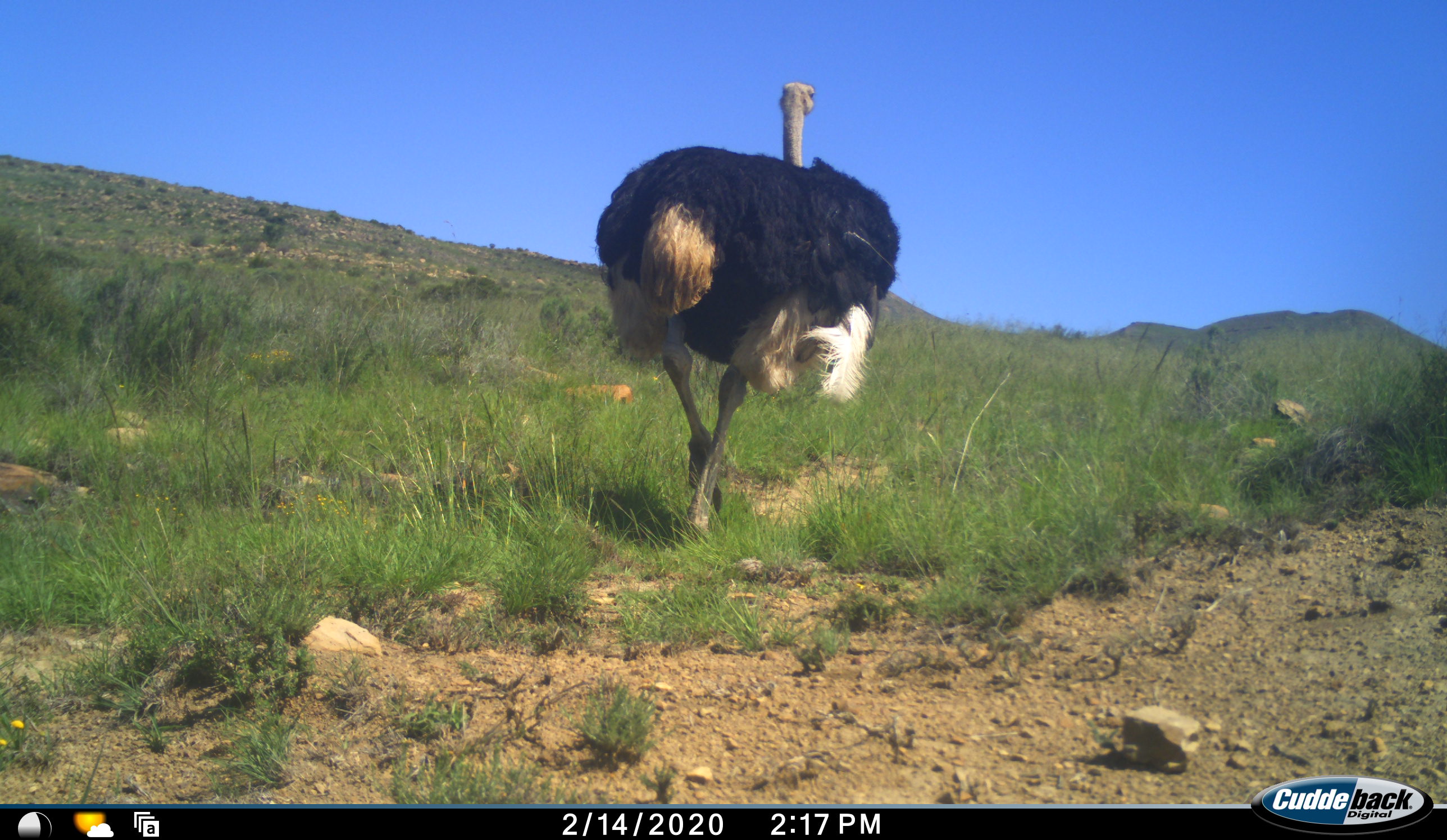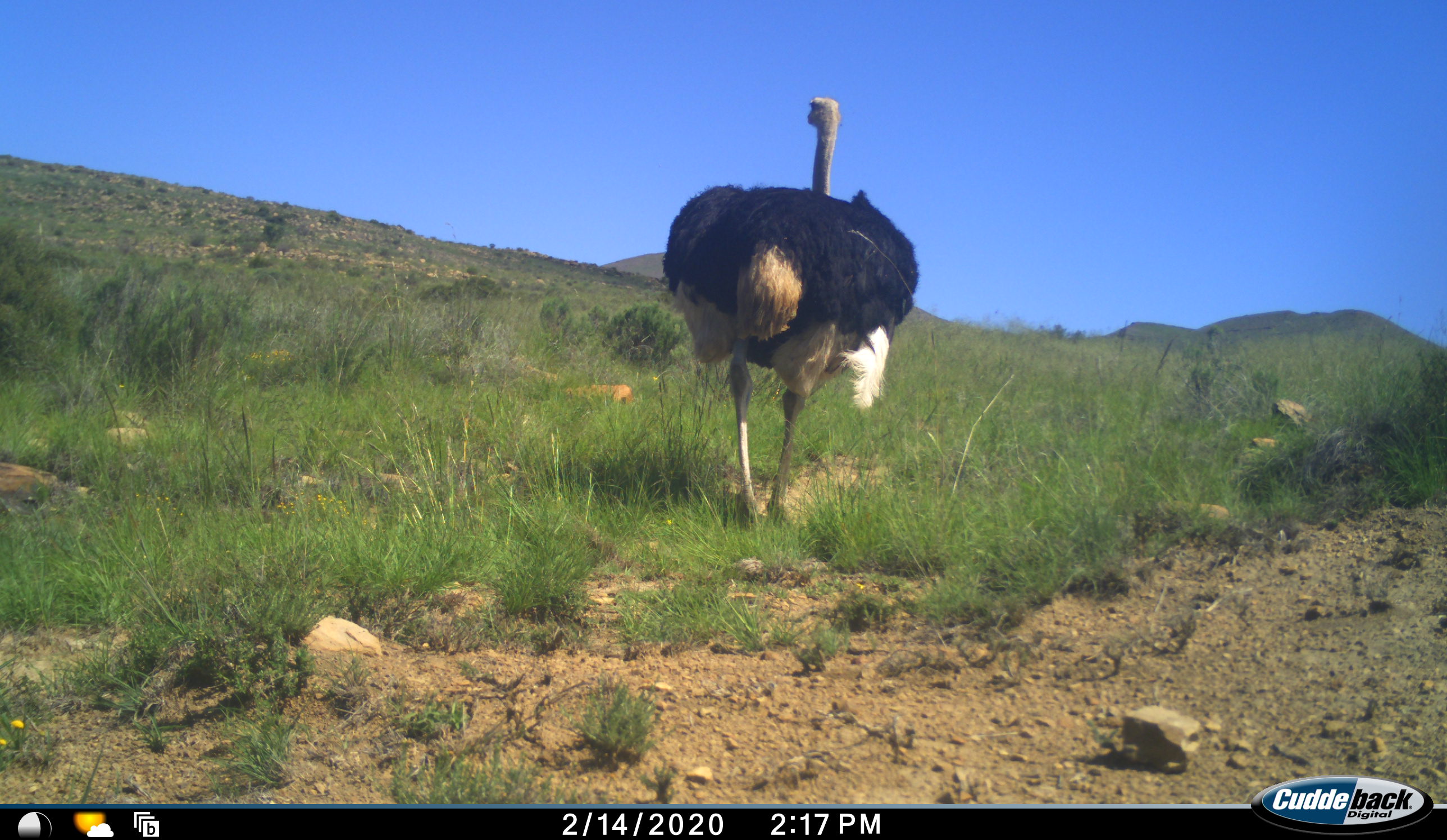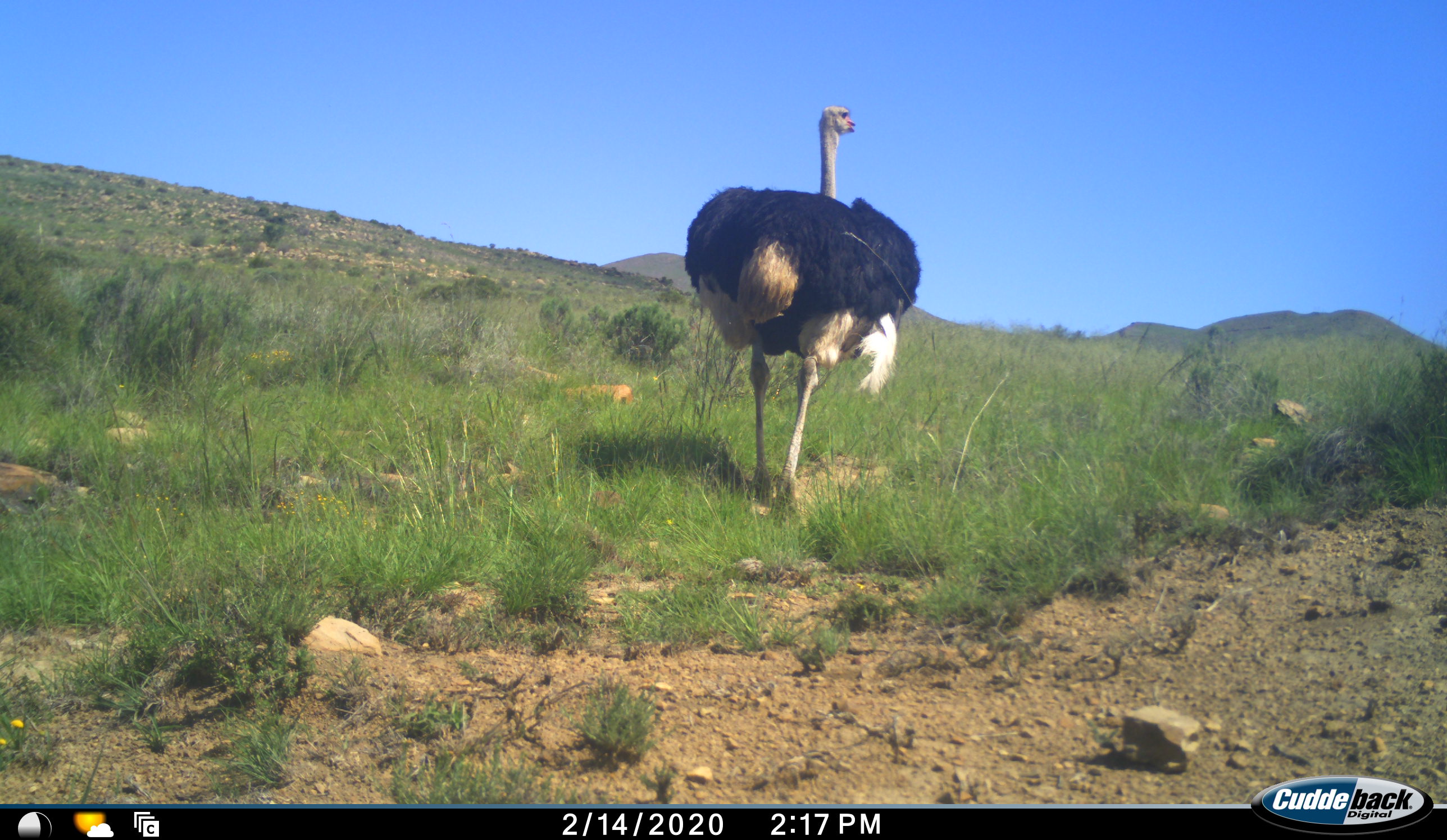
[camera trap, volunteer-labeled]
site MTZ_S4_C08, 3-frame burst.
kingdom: Animalia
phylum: Chordata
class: Aves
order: Struthioniformes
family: Struthionidae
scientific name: Struthionidae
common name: ostrich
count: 1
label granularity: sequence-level